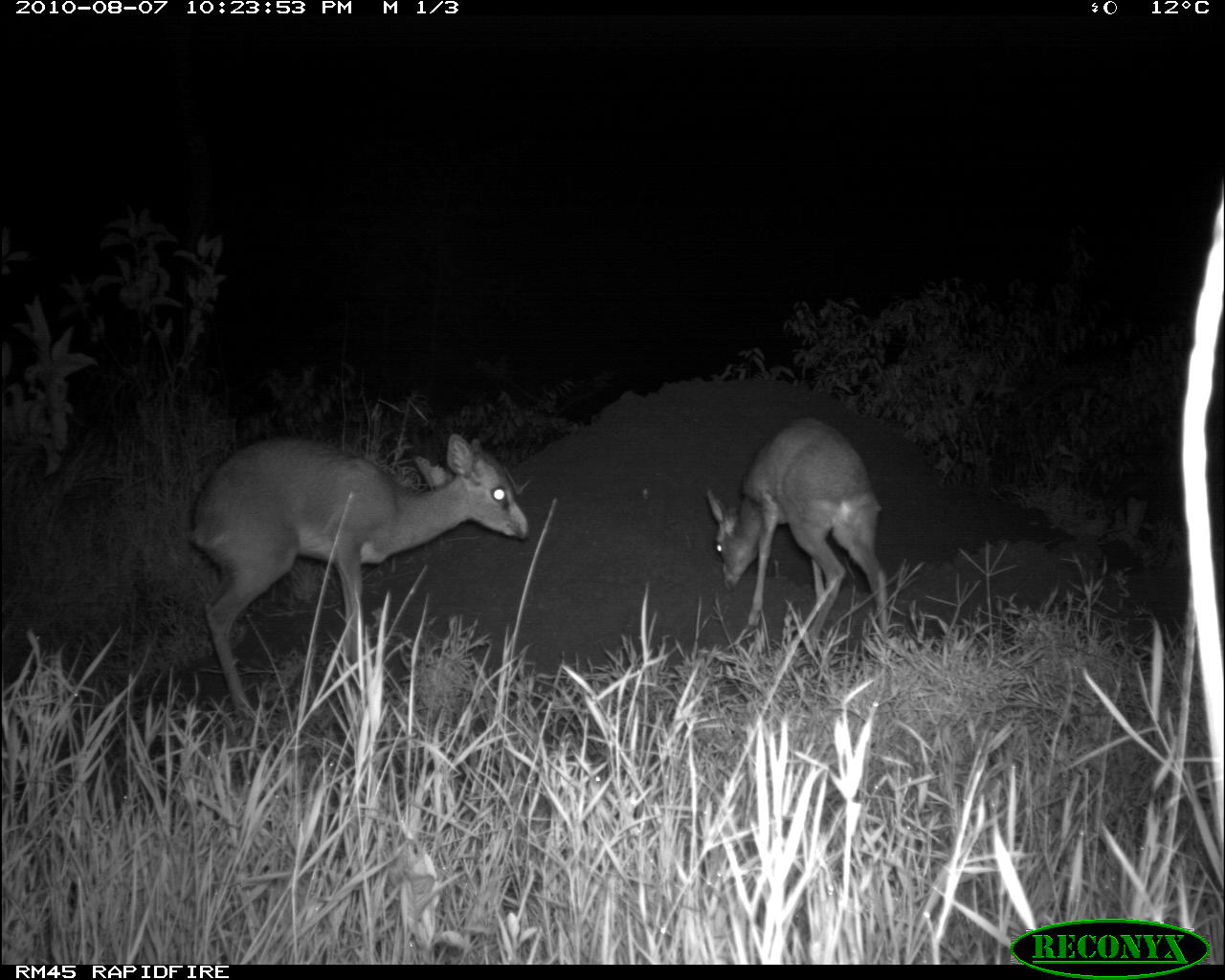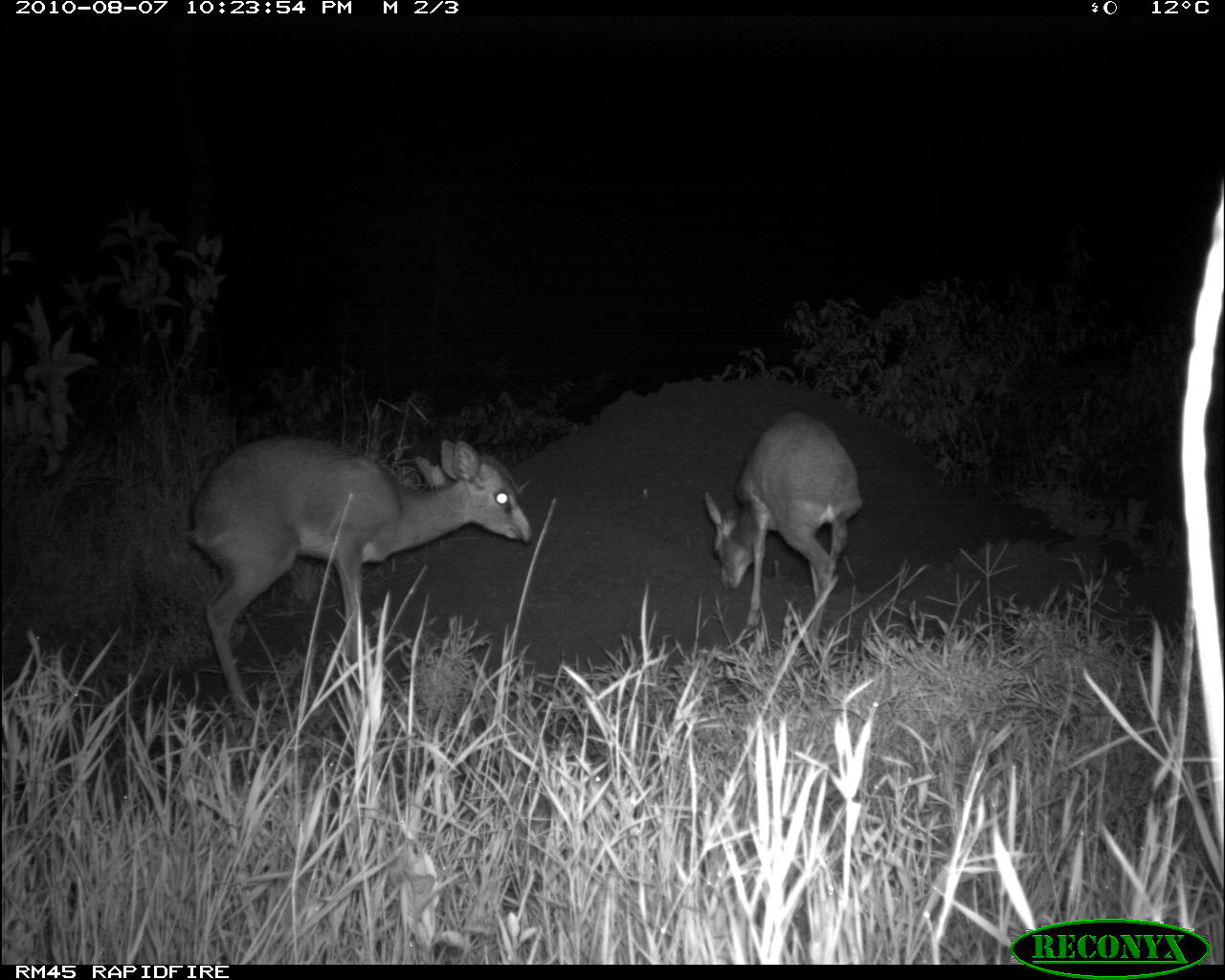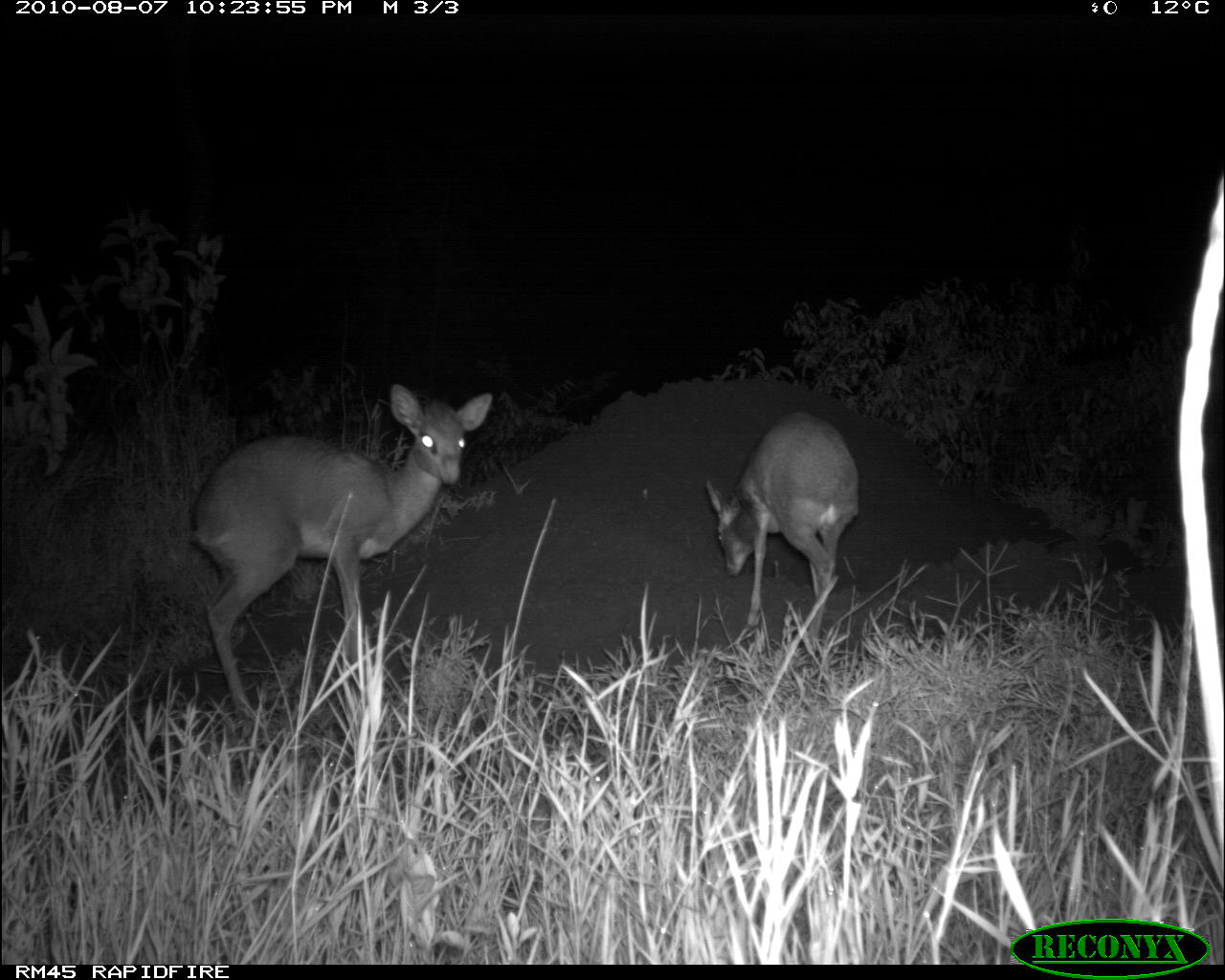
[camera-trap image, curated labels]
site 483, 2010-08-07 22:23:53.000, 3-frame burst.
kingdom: Animalia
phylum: Chordata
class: Mammalia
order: Artiodactyla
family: Bovidae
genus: Madoqua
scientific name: Madoqua guentheri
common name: günther's dik-dik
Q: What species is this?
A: Madoqua guentheri (günther's dik-dik).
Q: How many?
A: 2.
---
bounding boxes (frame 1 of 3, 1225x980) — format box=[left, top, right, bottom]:
madoqua guentheri: box=[187, 433, 528, 724]; box=[705, 415, 891, 654]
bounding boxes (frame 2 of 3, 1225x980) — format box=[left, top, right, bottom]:
madoqua guentheri: box=[182, 432, 537, 723]; box=[698, 408, 867, 639]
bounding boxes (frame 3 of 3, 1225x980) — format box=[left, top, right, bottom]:
madoqua guentheri: box=[184, 381, 496, 740]; box=[700, 406, 866, 661]